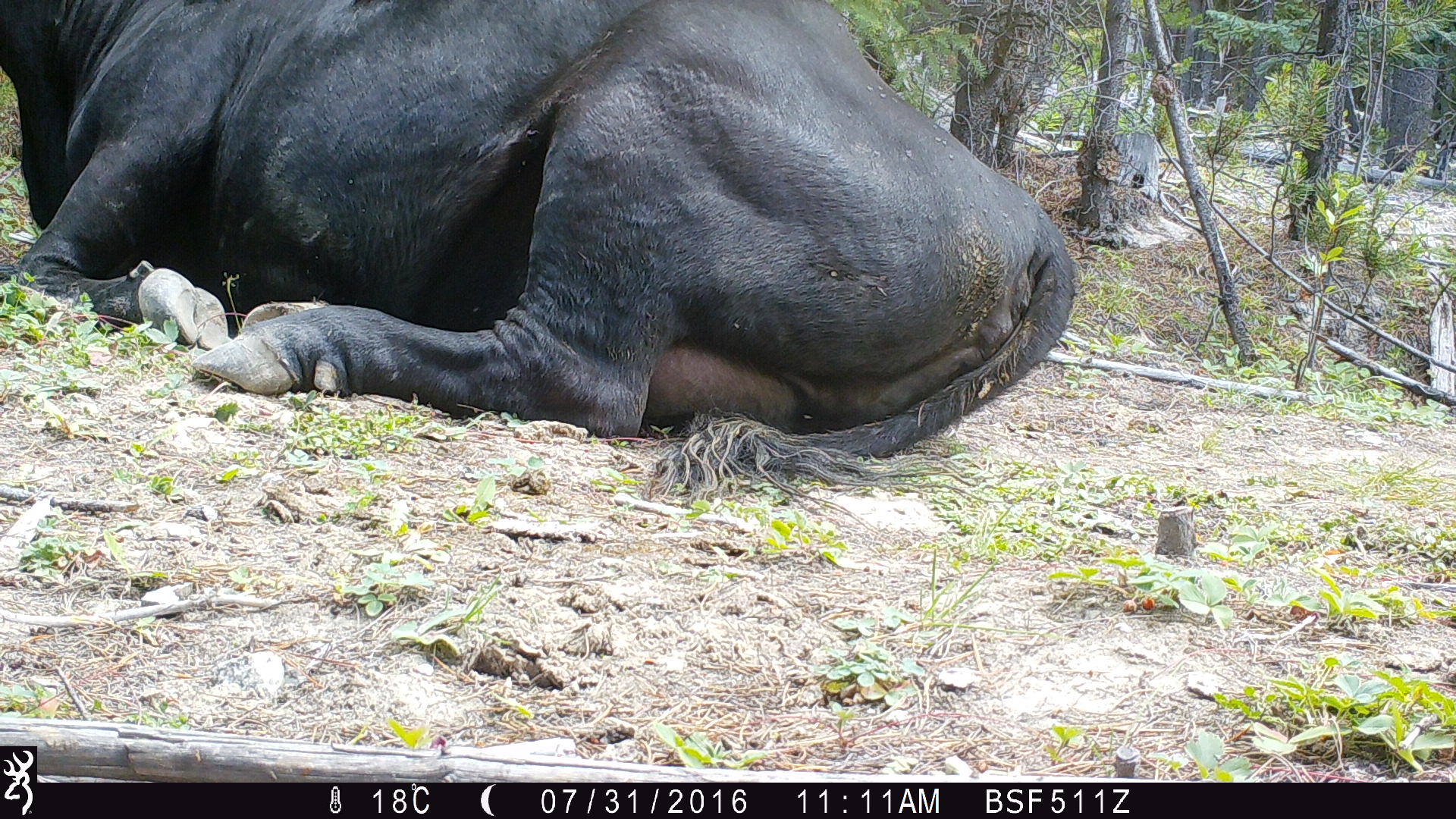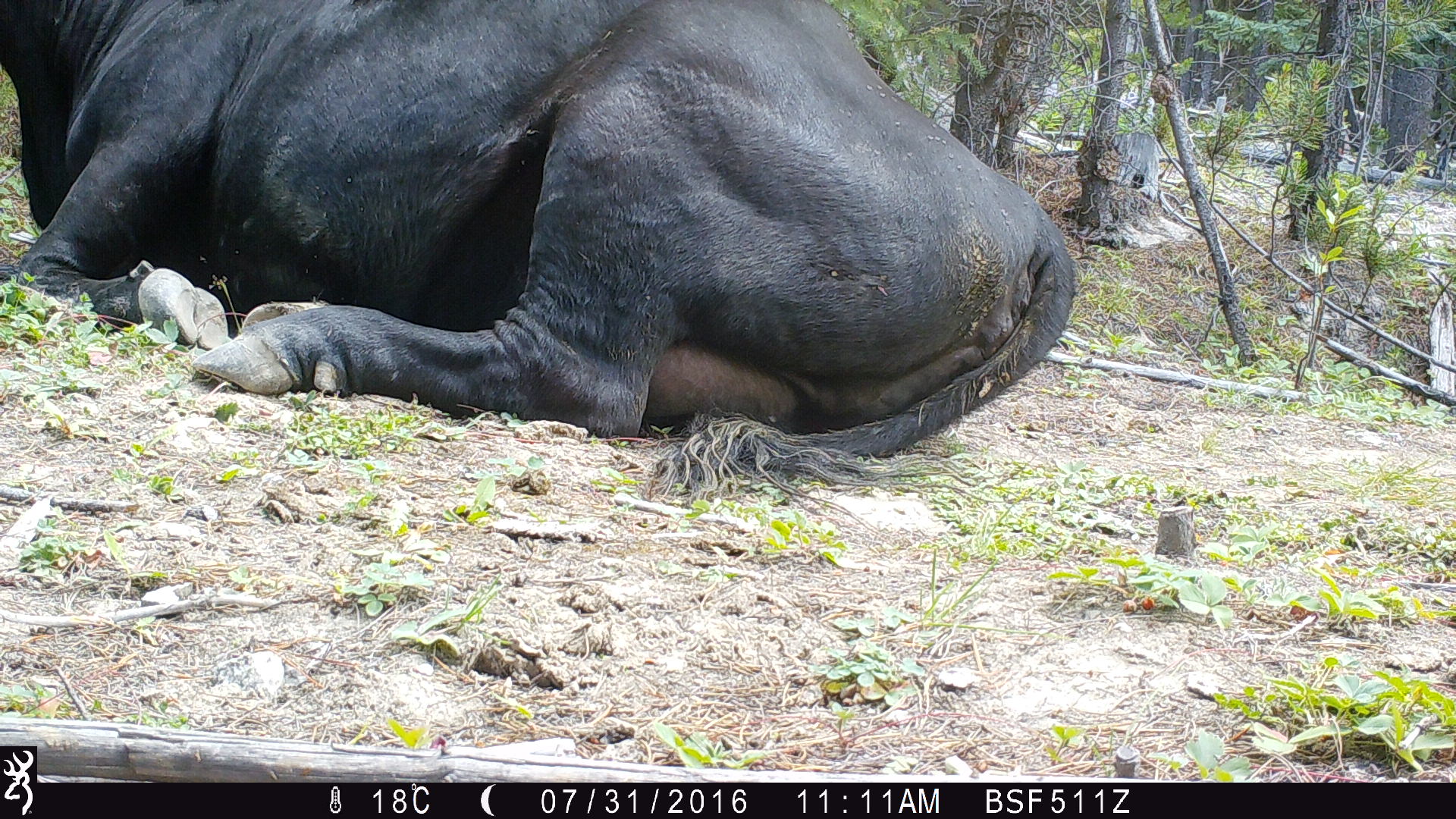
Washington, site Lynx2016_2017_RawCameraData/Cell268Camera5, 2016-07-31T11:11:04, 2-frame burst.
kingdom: Animalia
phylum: Chordata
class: Mammalia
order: Artiodactyla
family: Bovidae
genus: Bos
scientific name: Bos taurus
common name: domestic cattle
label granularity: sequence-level